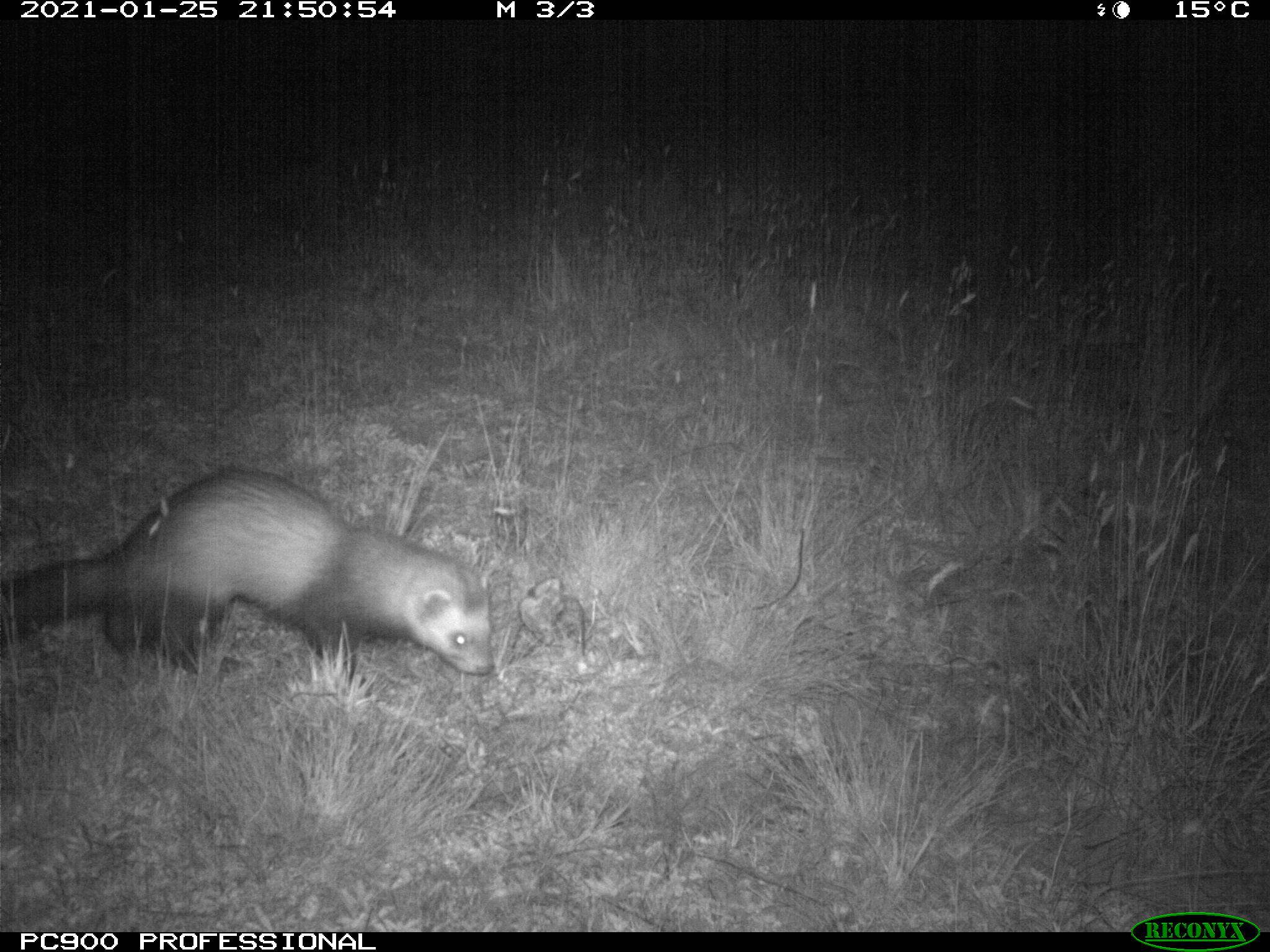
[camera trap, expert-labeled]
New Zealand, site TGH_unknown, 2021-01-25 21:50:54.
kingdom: Animalia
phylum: Chordata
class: Mammalia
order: Carnivora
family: Mustelidae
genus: Mustela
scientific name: Mustela furo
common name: ferret